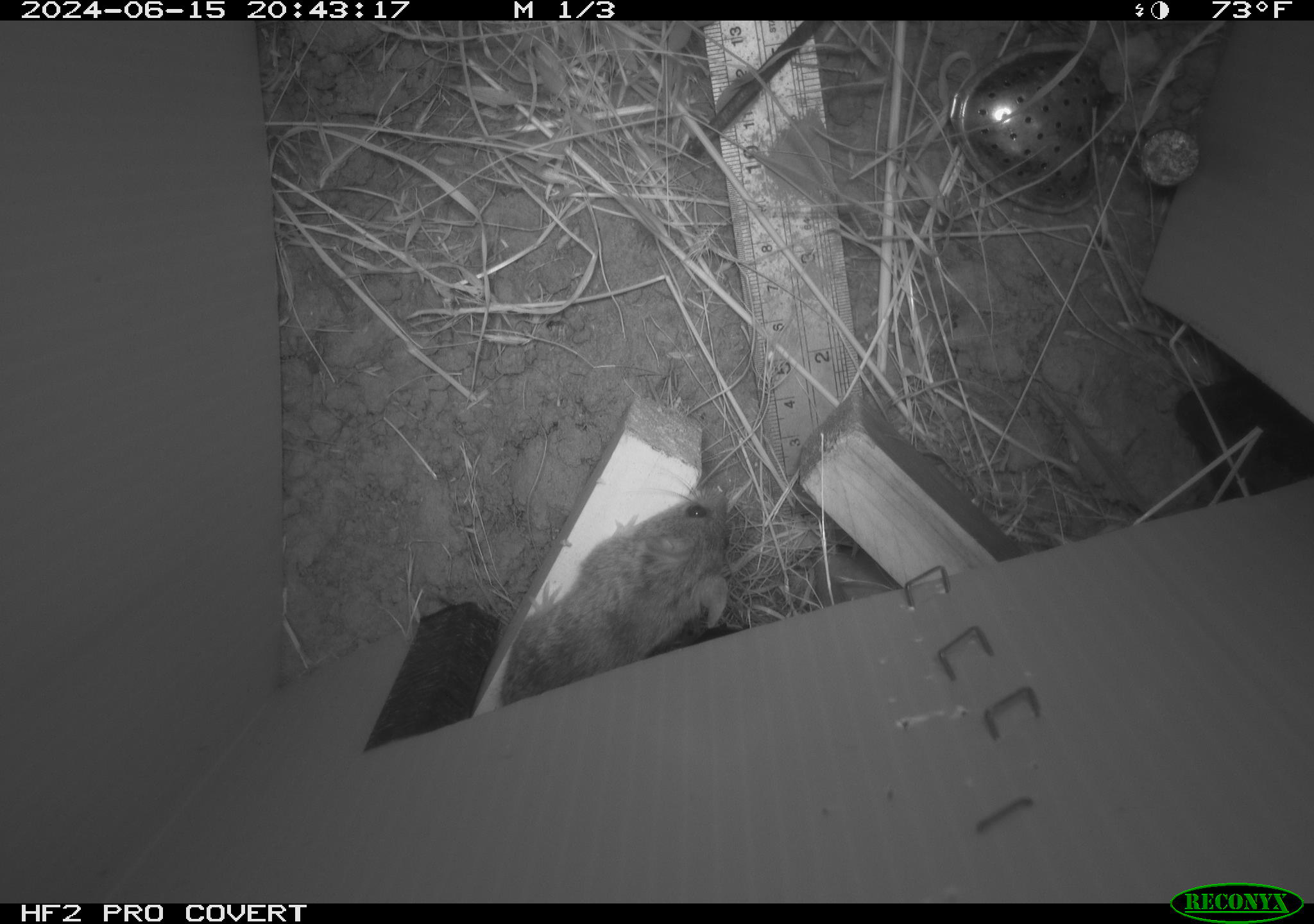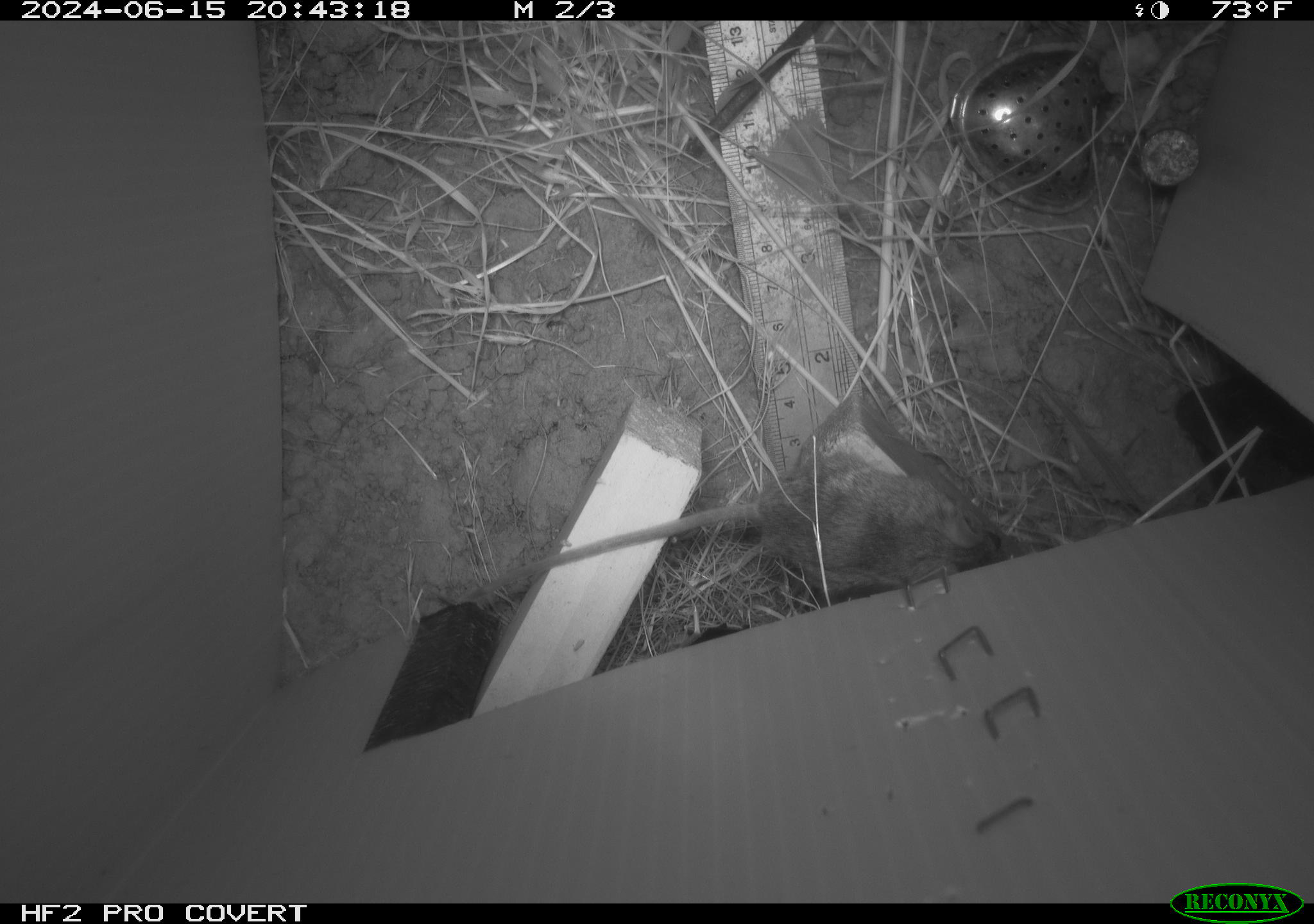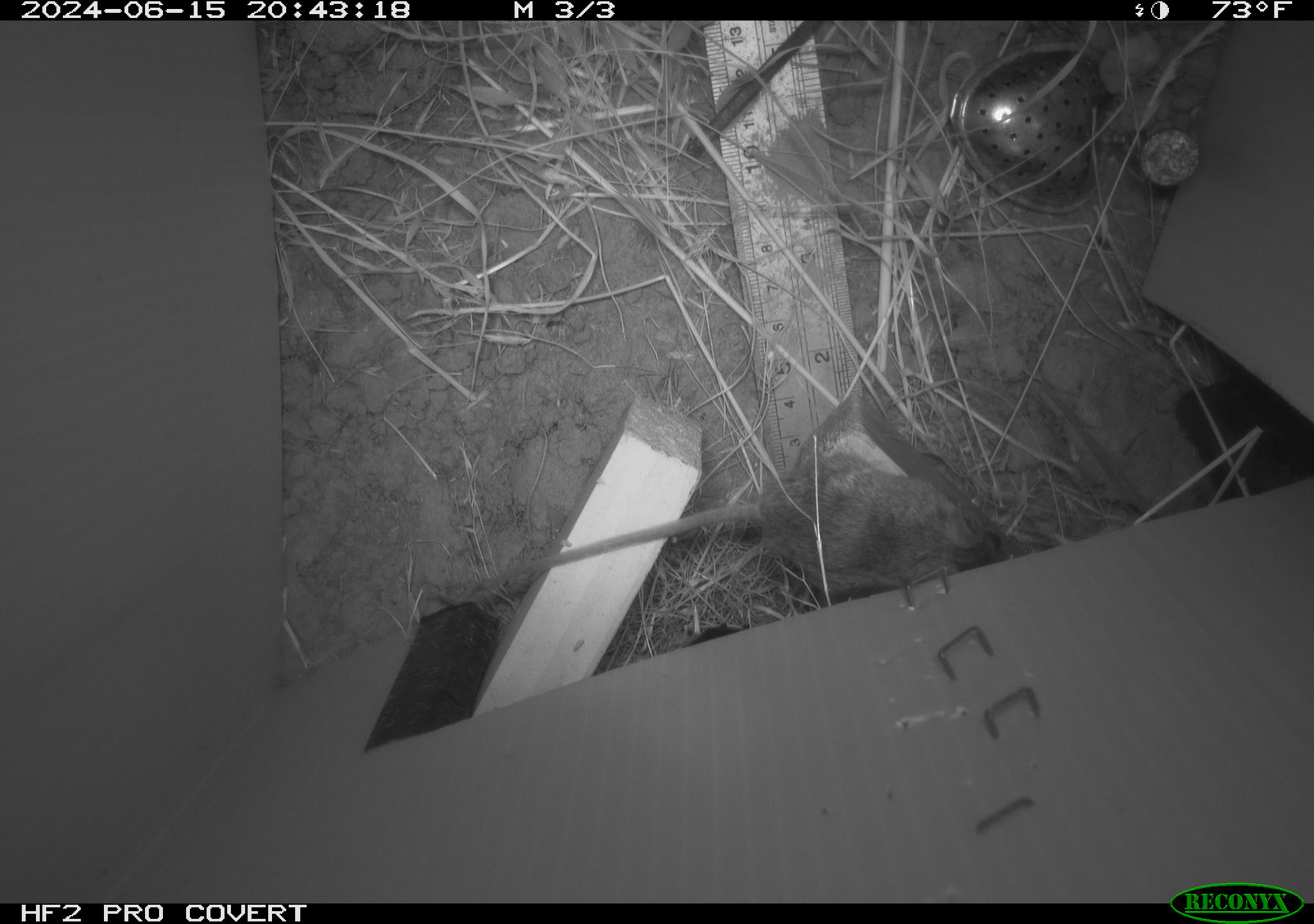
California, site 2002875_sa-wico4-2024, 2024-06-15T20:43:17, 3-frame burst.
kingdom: Animalia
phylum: Chordata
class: Mammalia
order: Rodentia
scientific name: Rodentia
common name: rodent